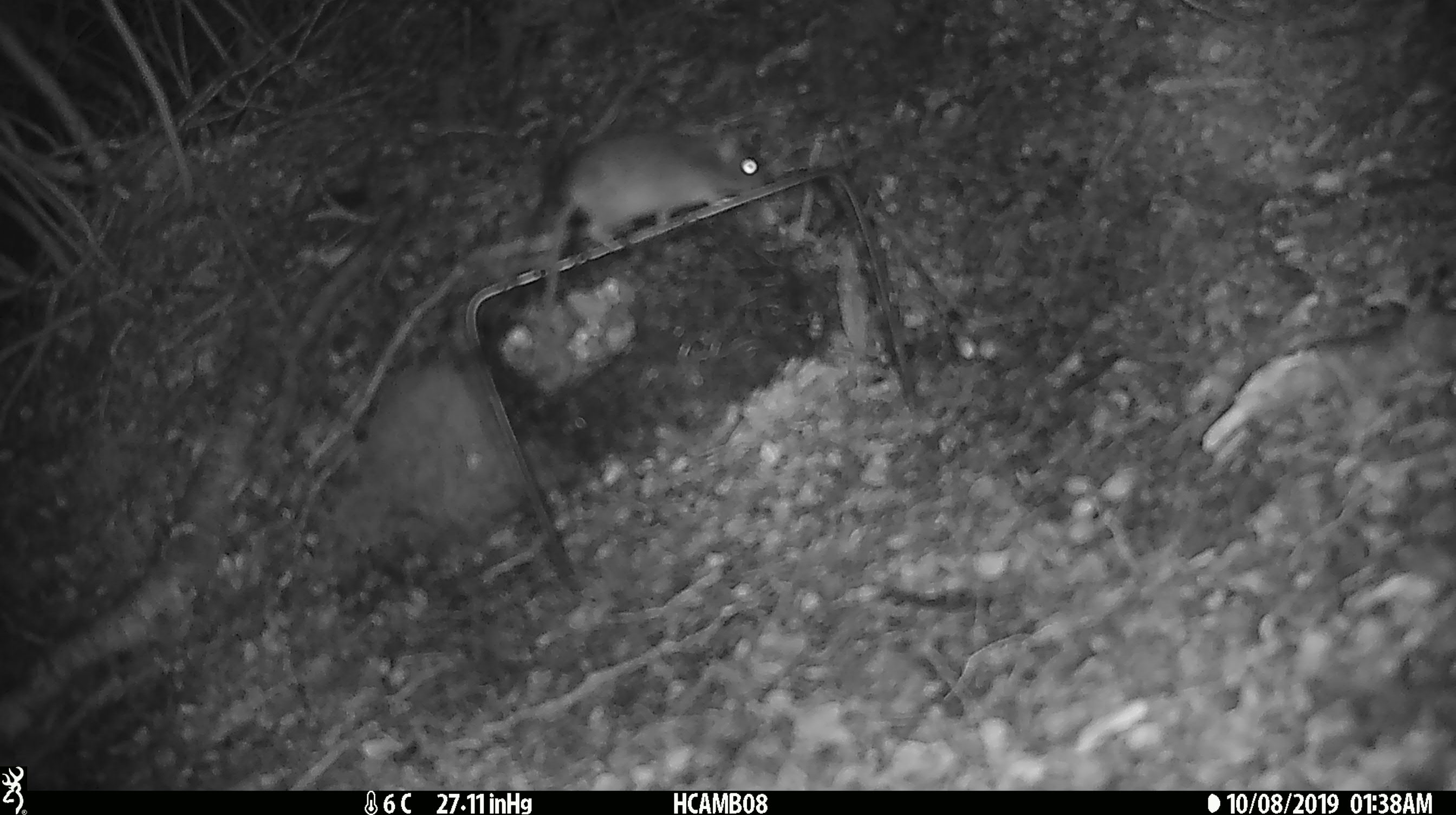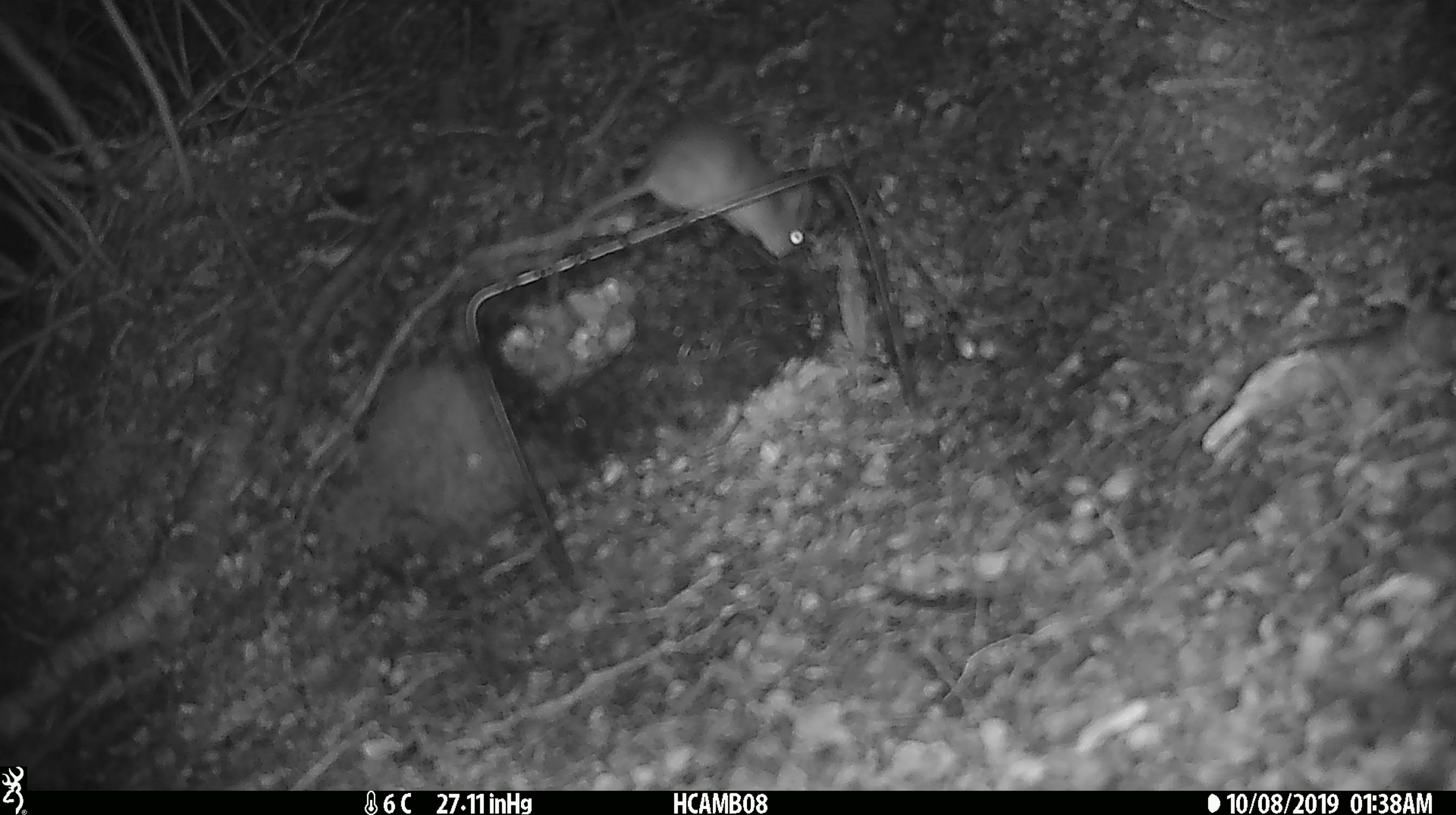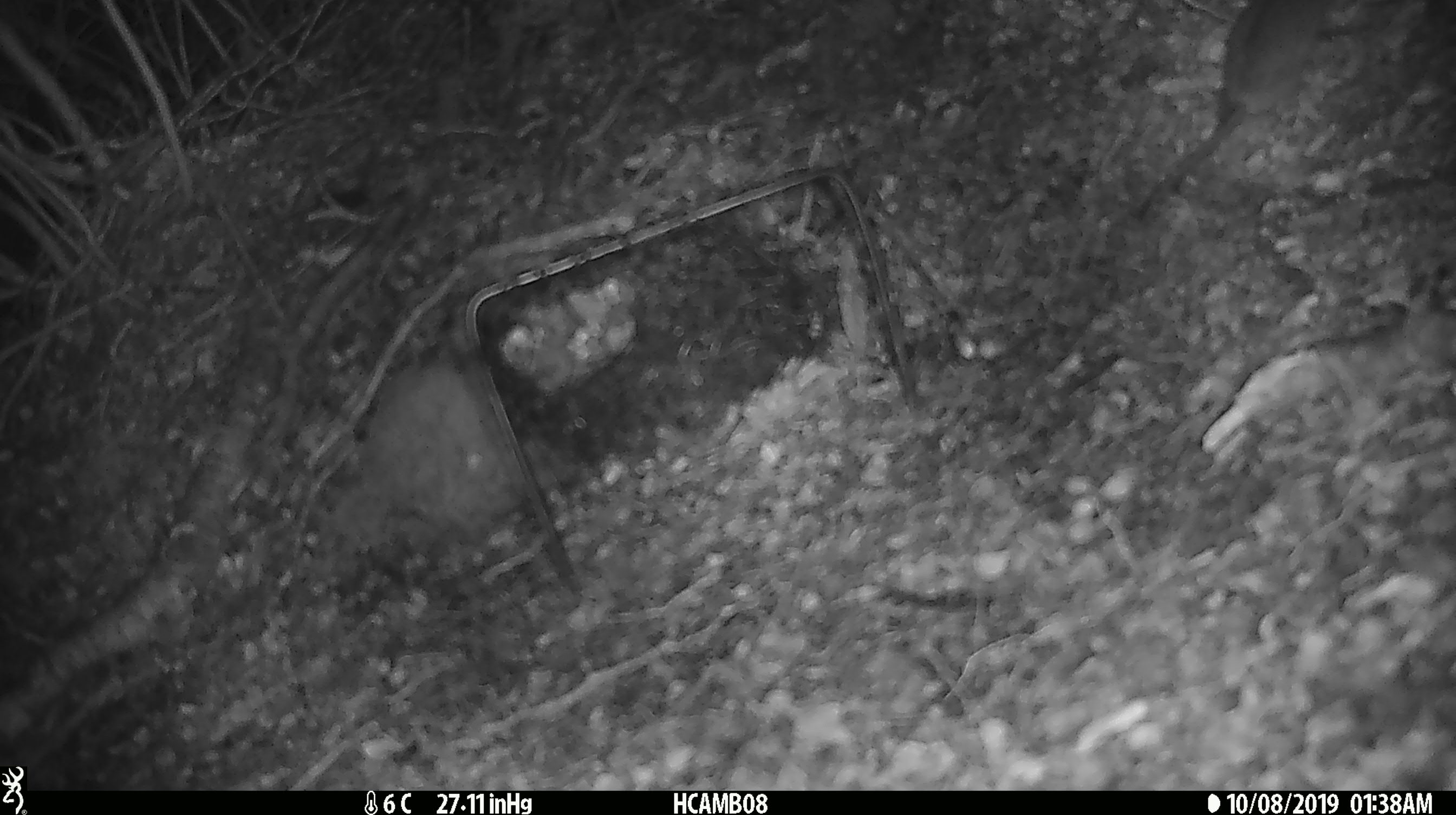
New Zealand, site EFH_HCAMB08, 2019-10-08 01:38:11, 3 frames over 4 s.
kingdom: Animalia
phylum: Chordata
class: Mammalia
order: Rodentia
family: Muridae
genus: Mus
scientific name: Mus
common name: mouse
Mouse (Mus).